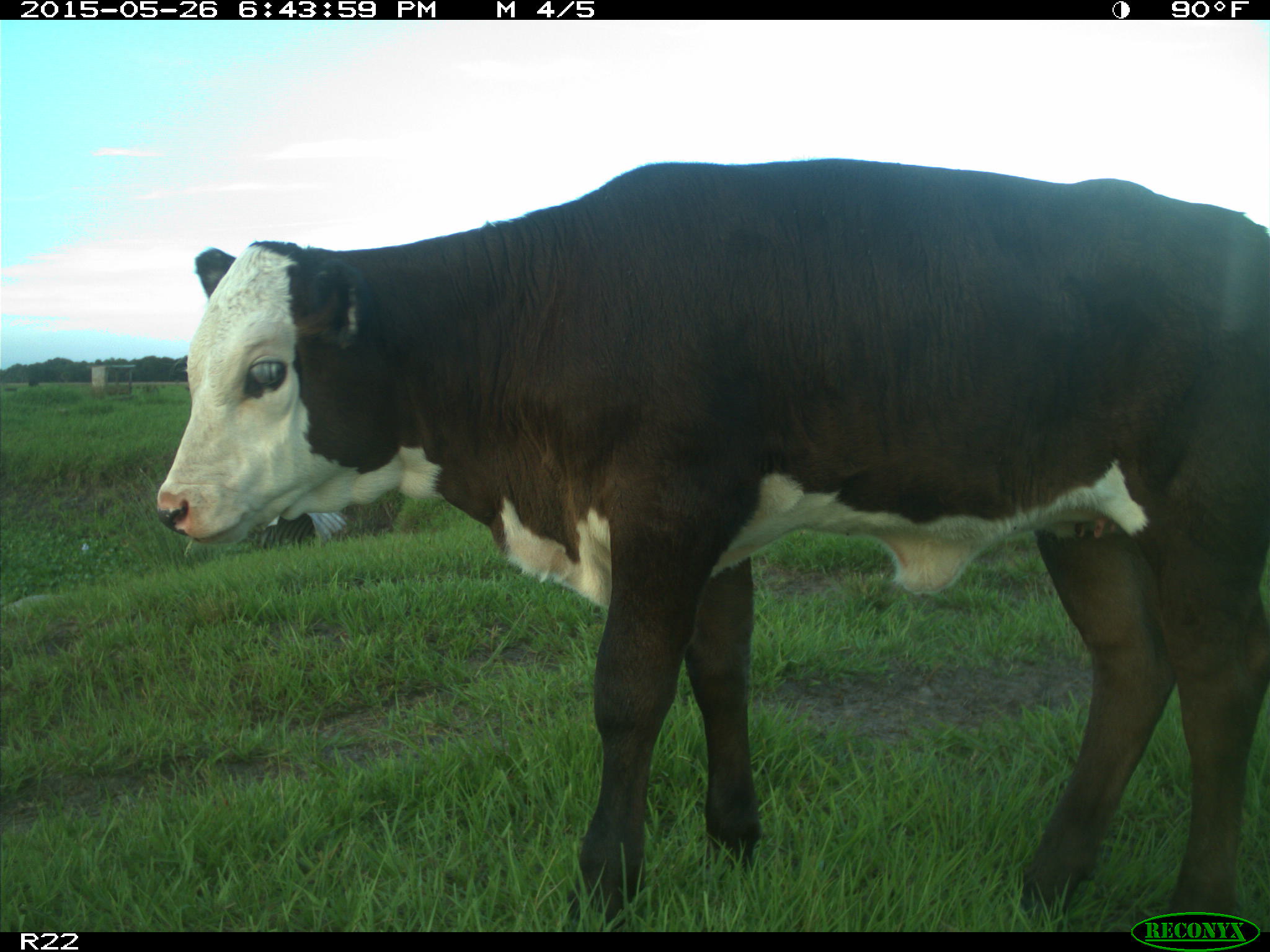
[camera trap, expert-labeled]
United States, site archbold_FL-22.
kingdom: Animalia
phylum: Chordata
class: Mammalia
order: Artiodactyla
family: Bovidae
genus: Bos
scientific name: Bos taurus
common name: domestic cow